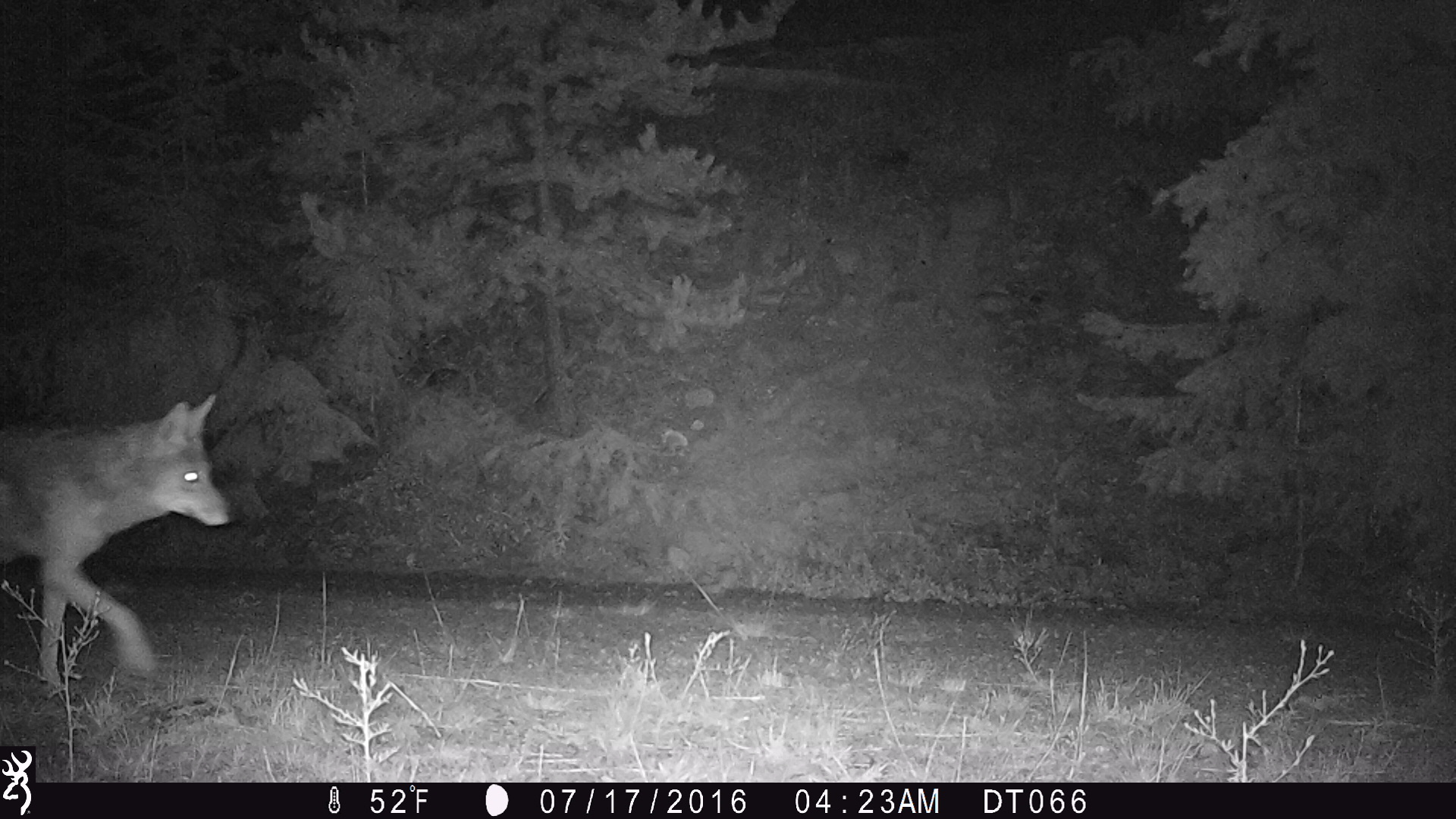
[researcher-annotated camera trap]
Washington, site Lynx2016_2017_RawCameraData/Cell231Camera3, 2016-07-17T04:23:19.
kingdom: Animalia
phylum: Chordata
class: Mammalia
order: Carnivora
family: Canidae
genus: Canis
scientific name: Canis latrans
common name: coyote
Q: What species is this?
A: Canis latrans (coyote).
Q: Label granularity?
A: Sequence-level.